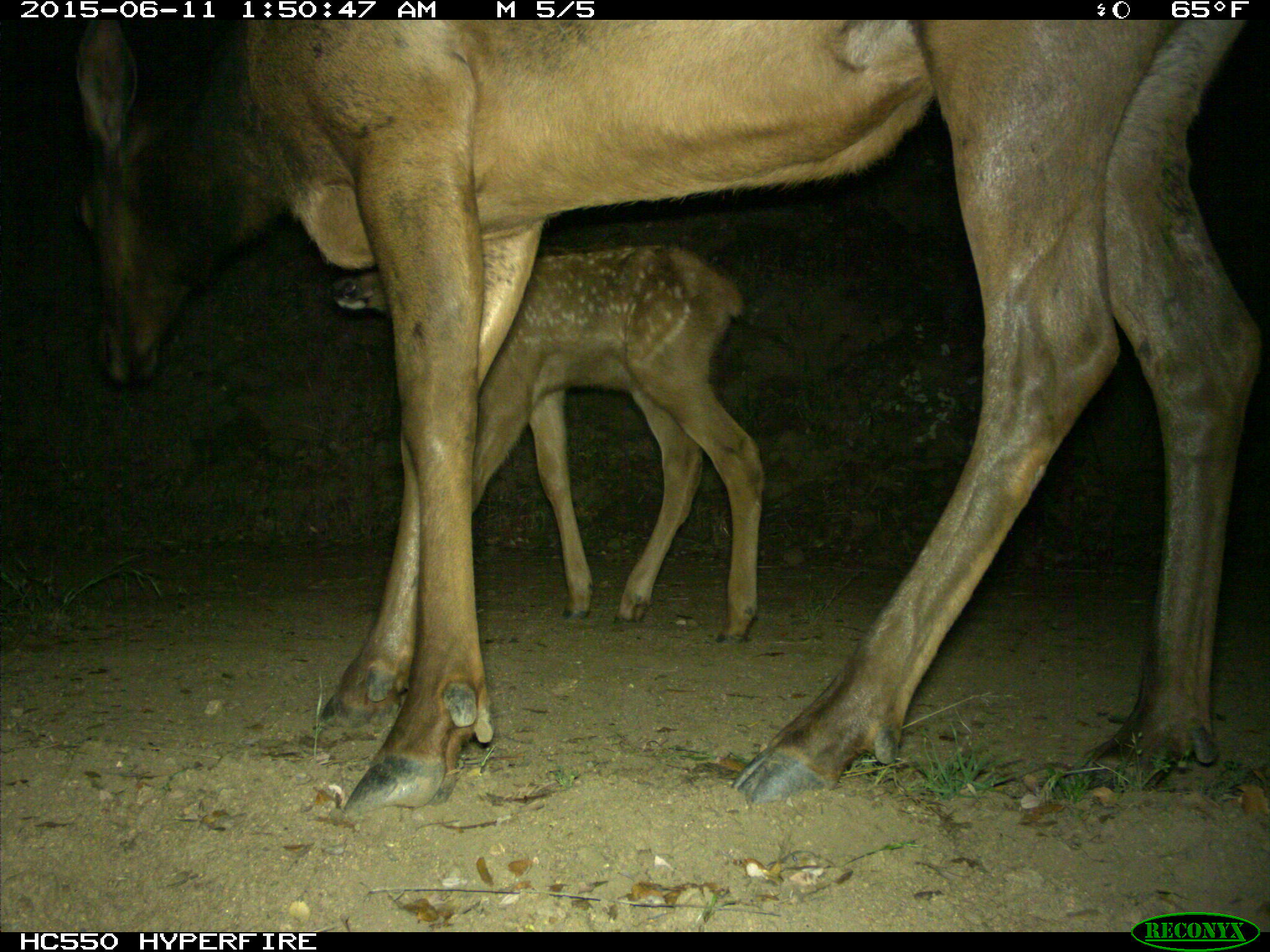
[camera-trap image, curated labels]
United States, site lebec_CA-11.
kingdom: Animalia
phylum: Chordata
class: Mammalia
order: Artiodactyla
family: Cervidae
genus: Cervus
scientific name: Cervus canadensis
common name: elk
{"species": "Cervus canadensis (elk)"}